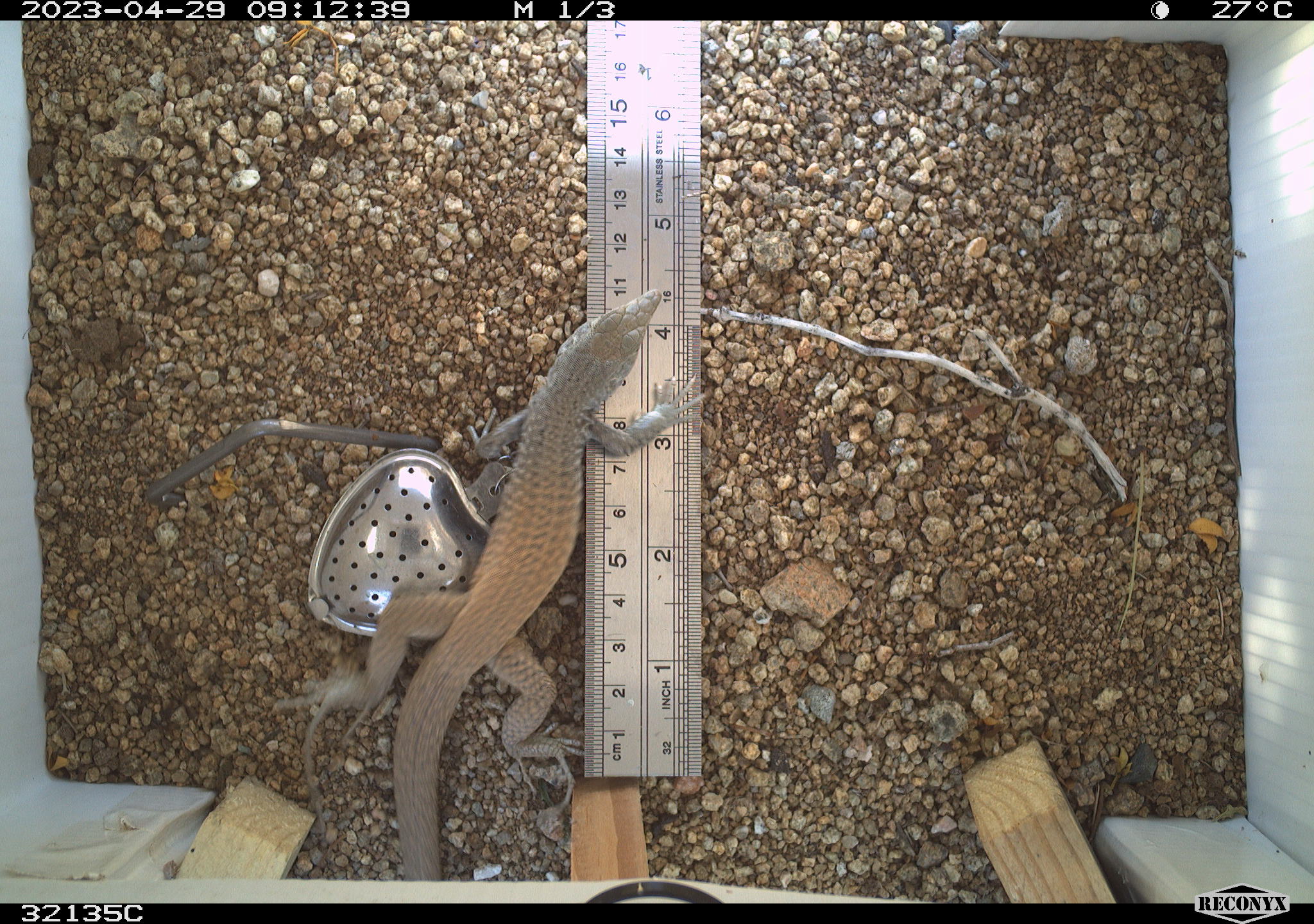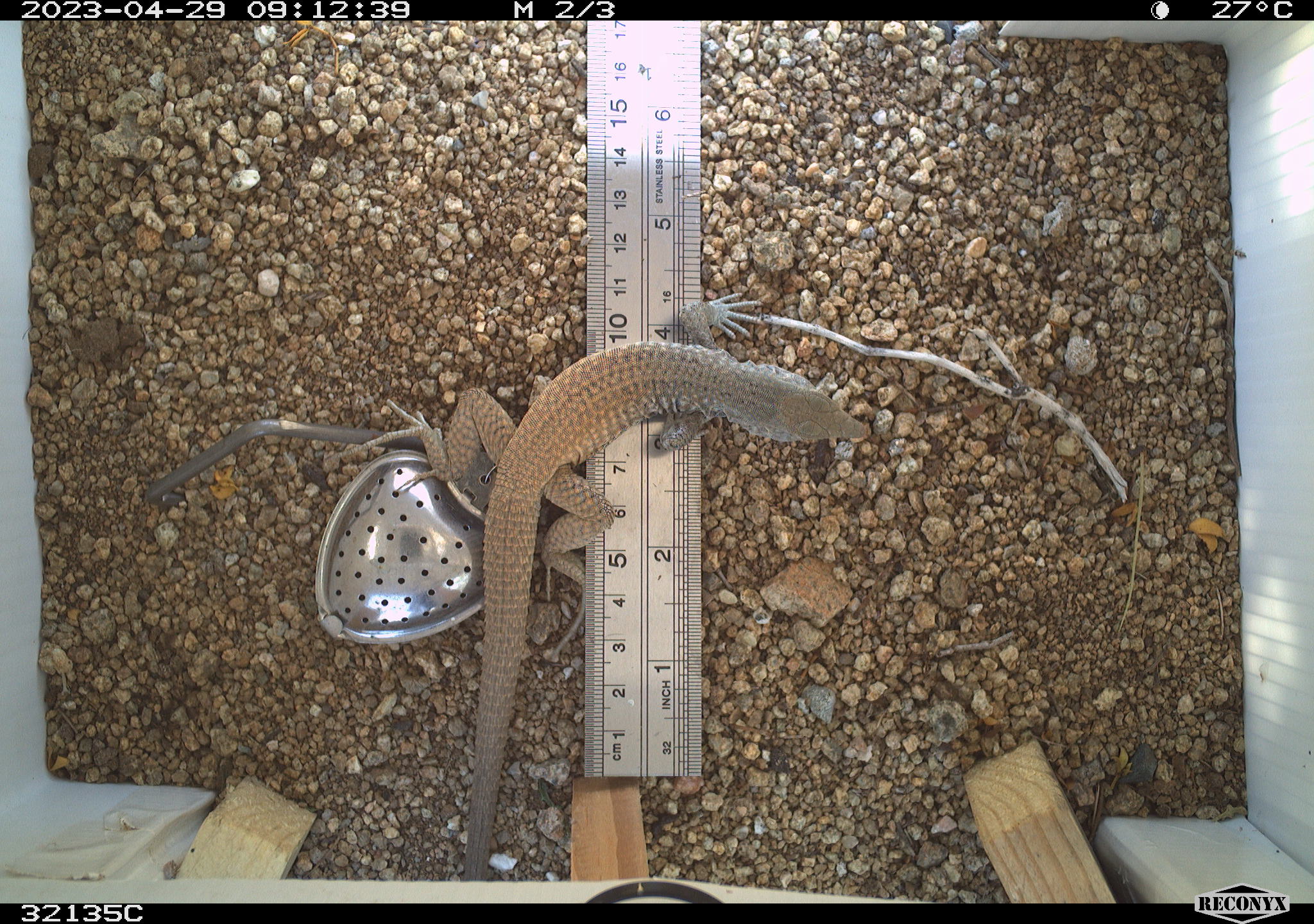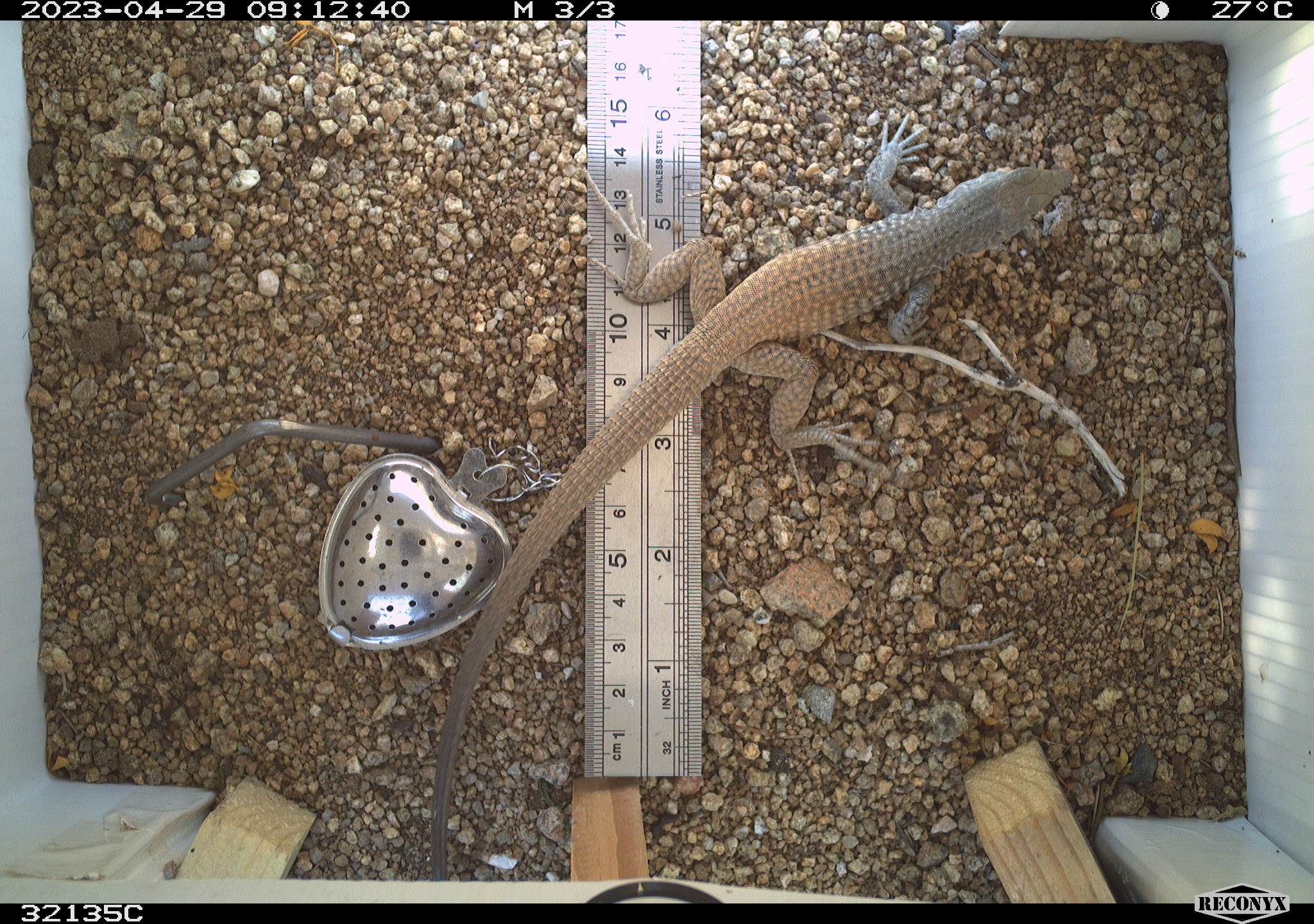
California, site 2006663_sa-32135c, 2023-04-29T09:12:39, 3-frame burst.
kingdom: Animalia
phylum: Chordata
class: Reptilia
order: Squamata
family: Teiidae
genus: Aspidoscelis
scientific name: Aspidoscelis tigris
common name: western whiptail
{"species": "western whiptail (Aspidoscelis tigris)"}